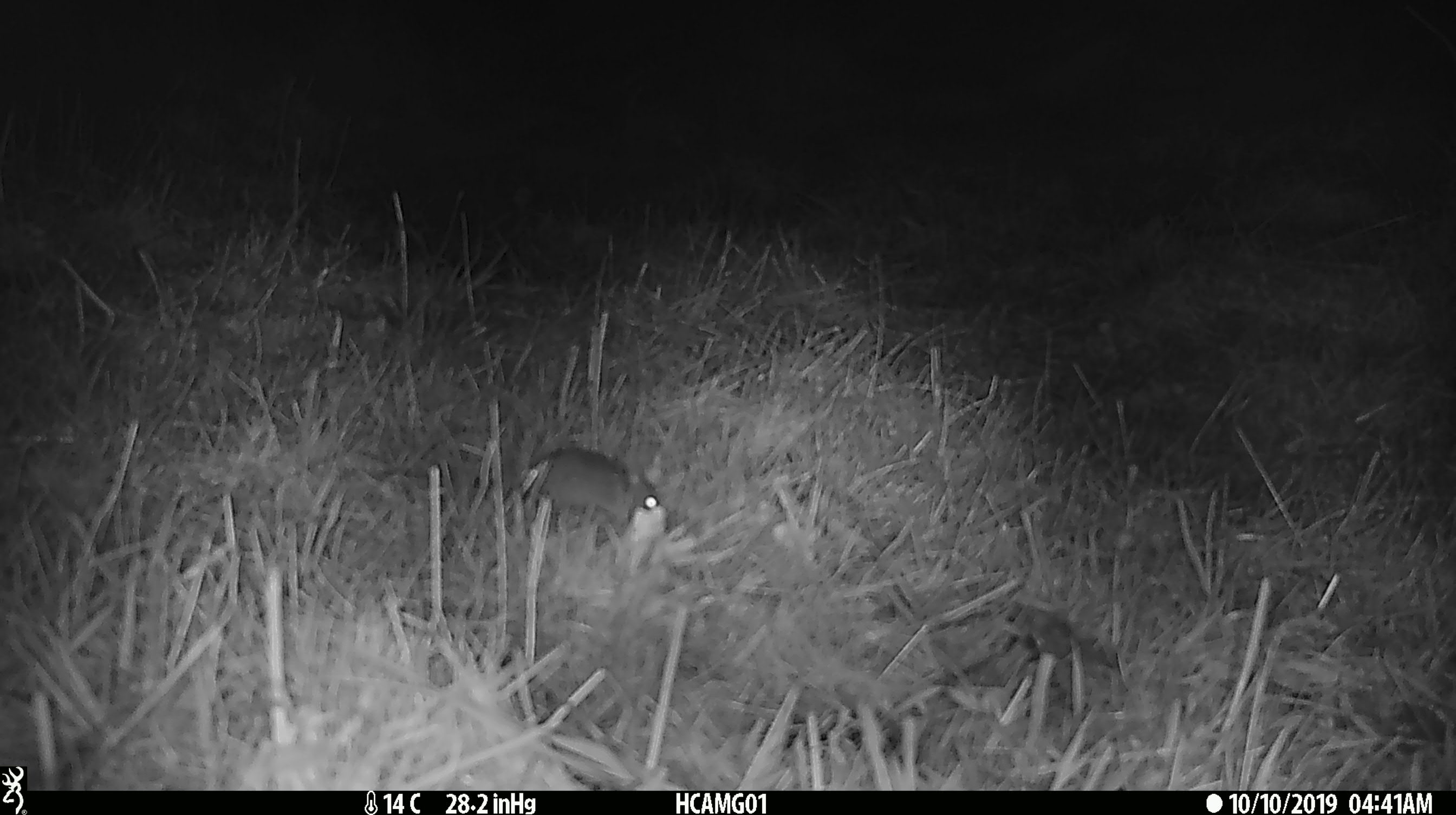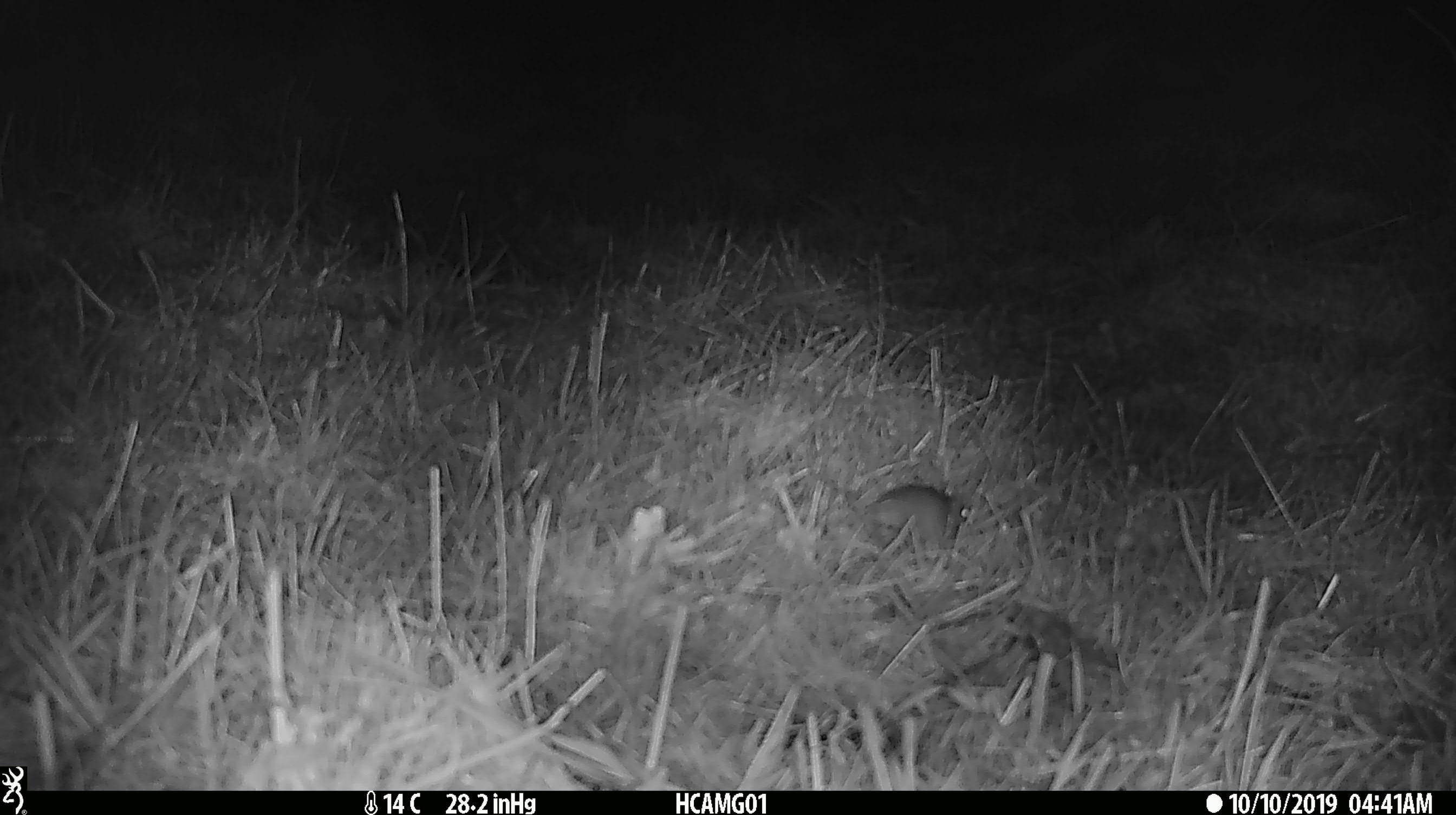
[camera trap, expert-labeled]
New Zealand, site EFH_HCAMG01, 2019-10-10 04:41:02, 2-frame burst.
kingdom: Animalia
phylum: Chordata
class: Mammalia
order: Rodentia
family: Muridae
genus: Mus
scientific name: Mus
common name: mouse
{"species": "mouse (Mus)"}